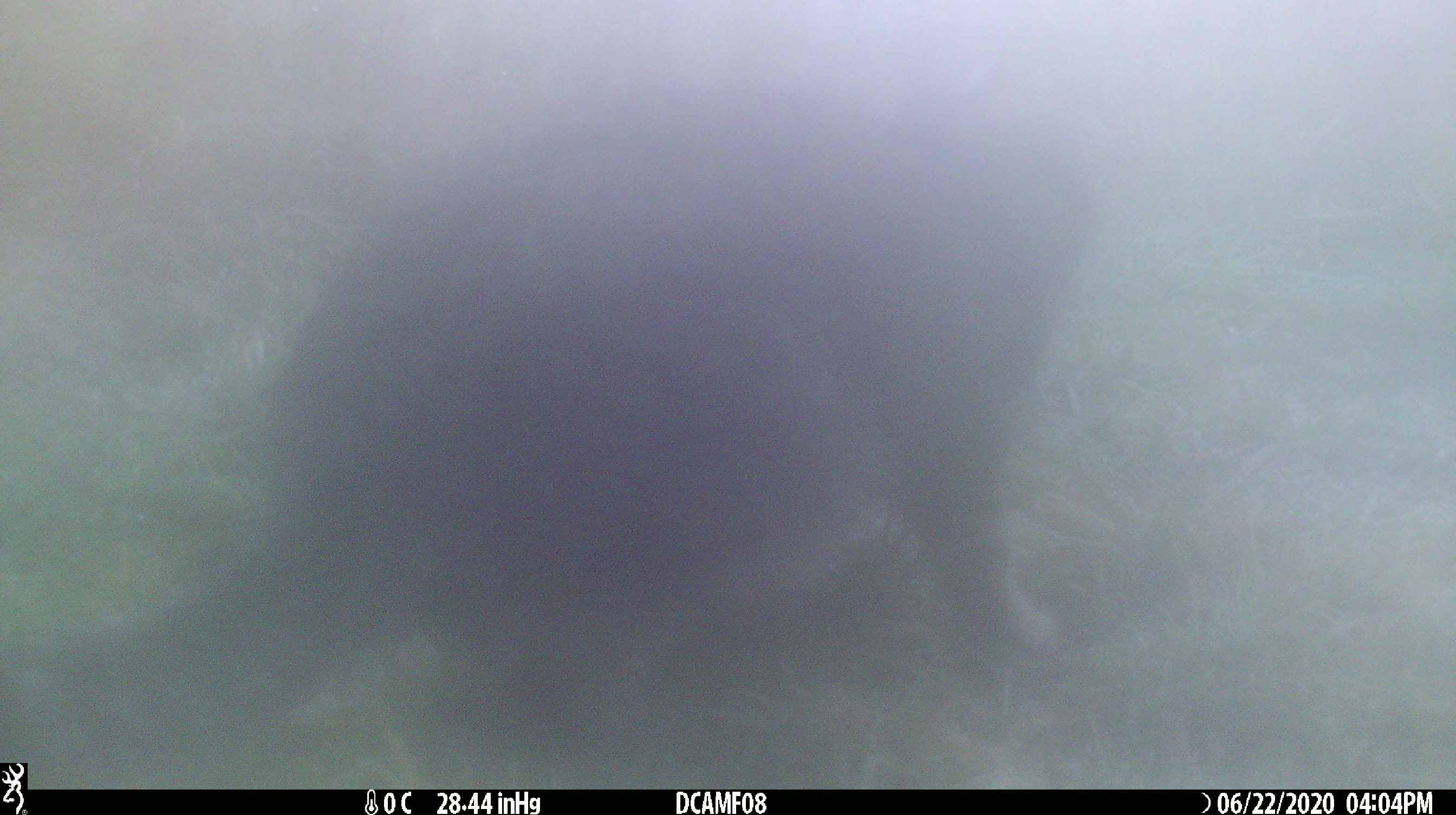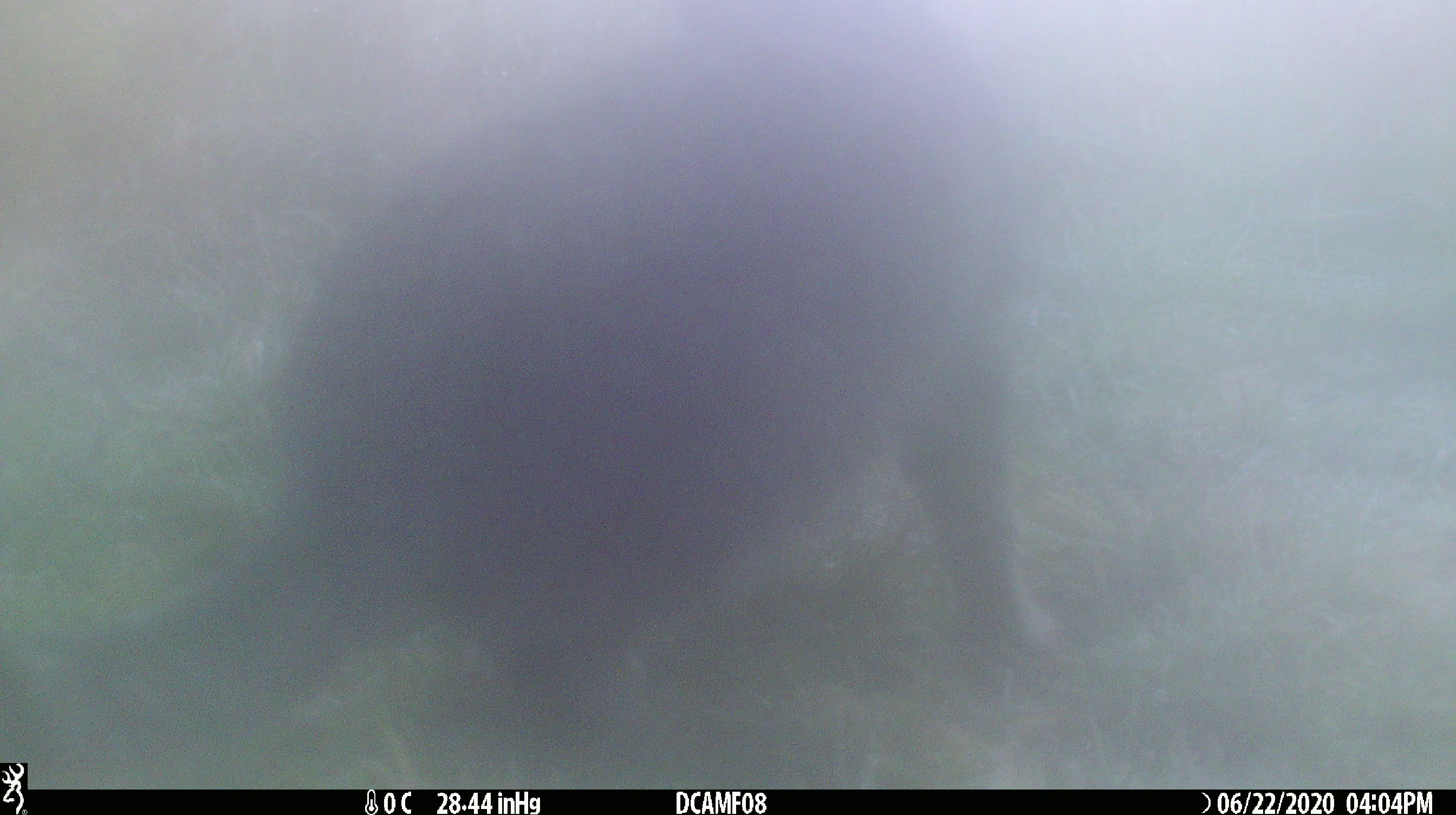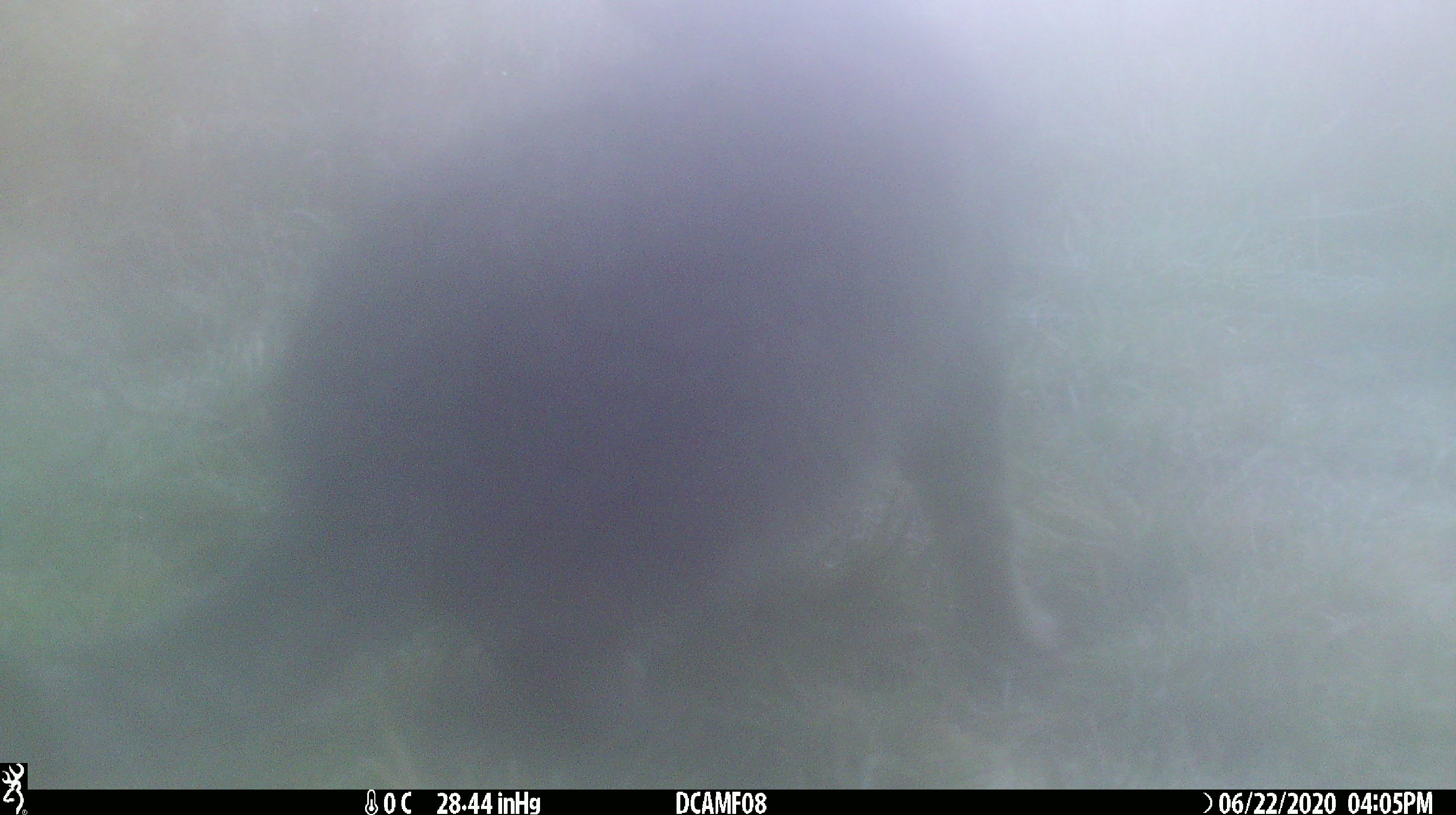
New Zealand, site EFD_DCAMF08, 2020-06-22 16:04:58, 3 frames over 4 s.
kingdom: Animalia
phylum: Chordata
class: Mammalia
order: Carnivora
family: Felidae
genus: Felis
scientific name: Felis catus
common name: domestic cat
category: cat